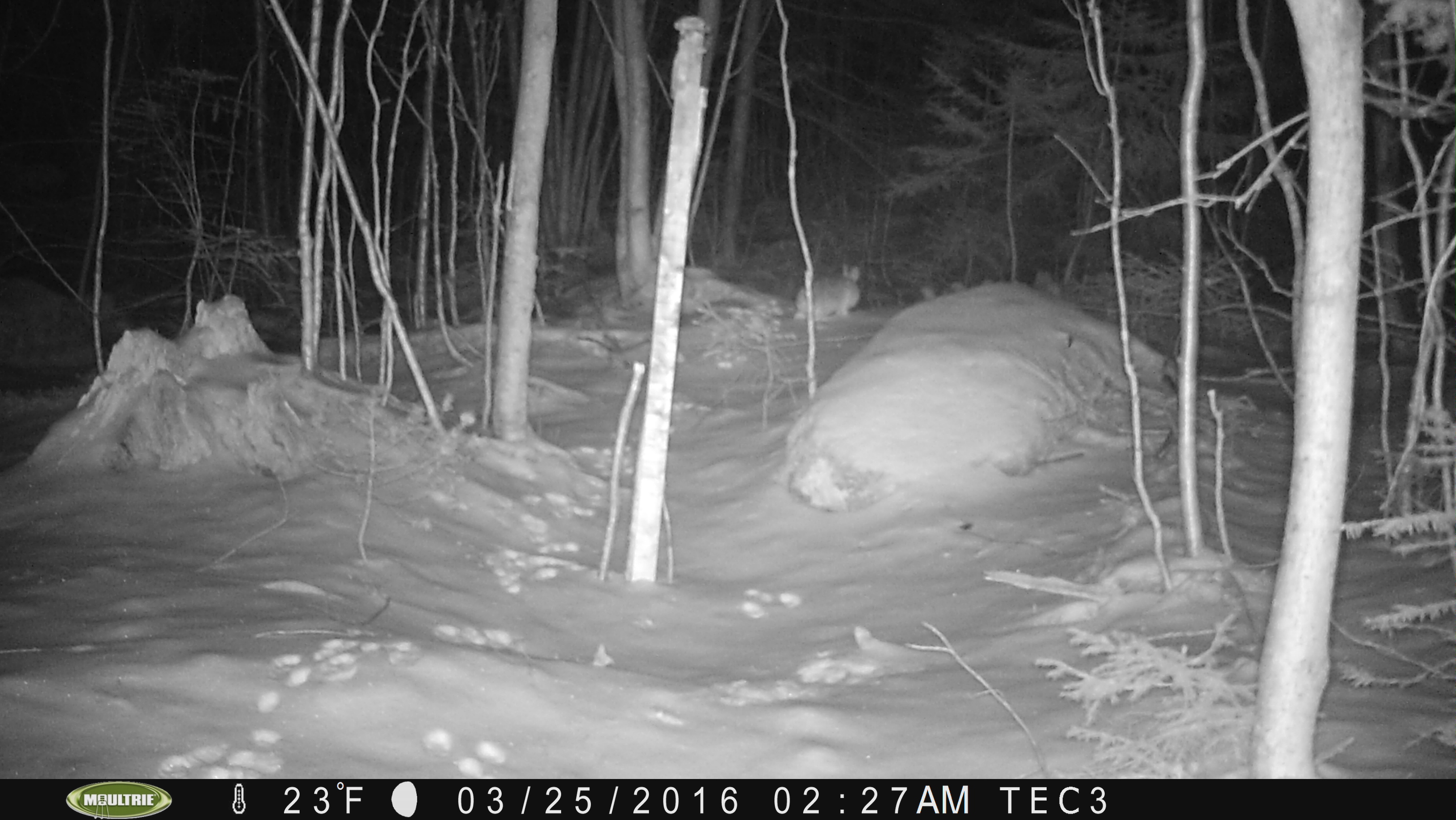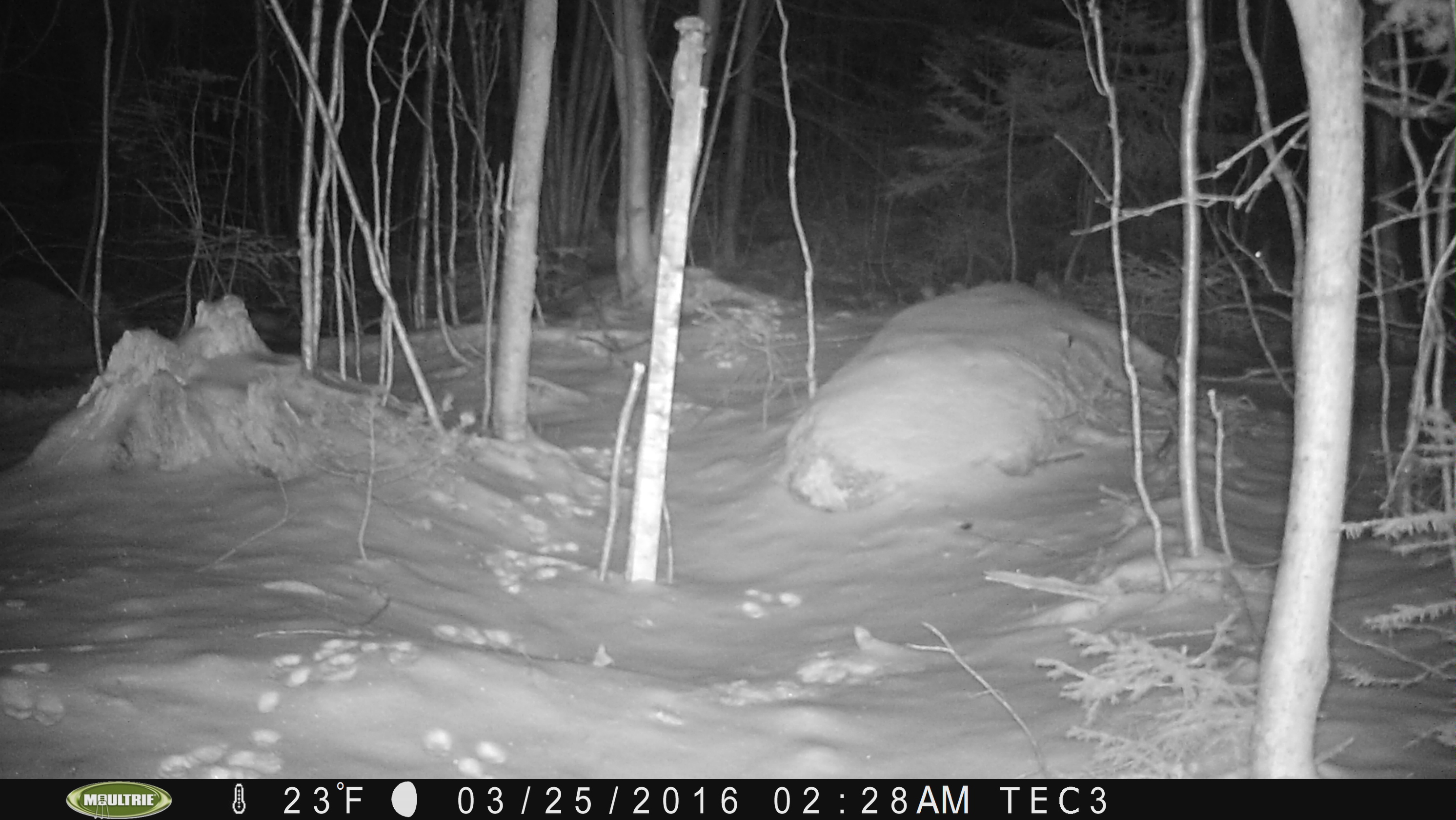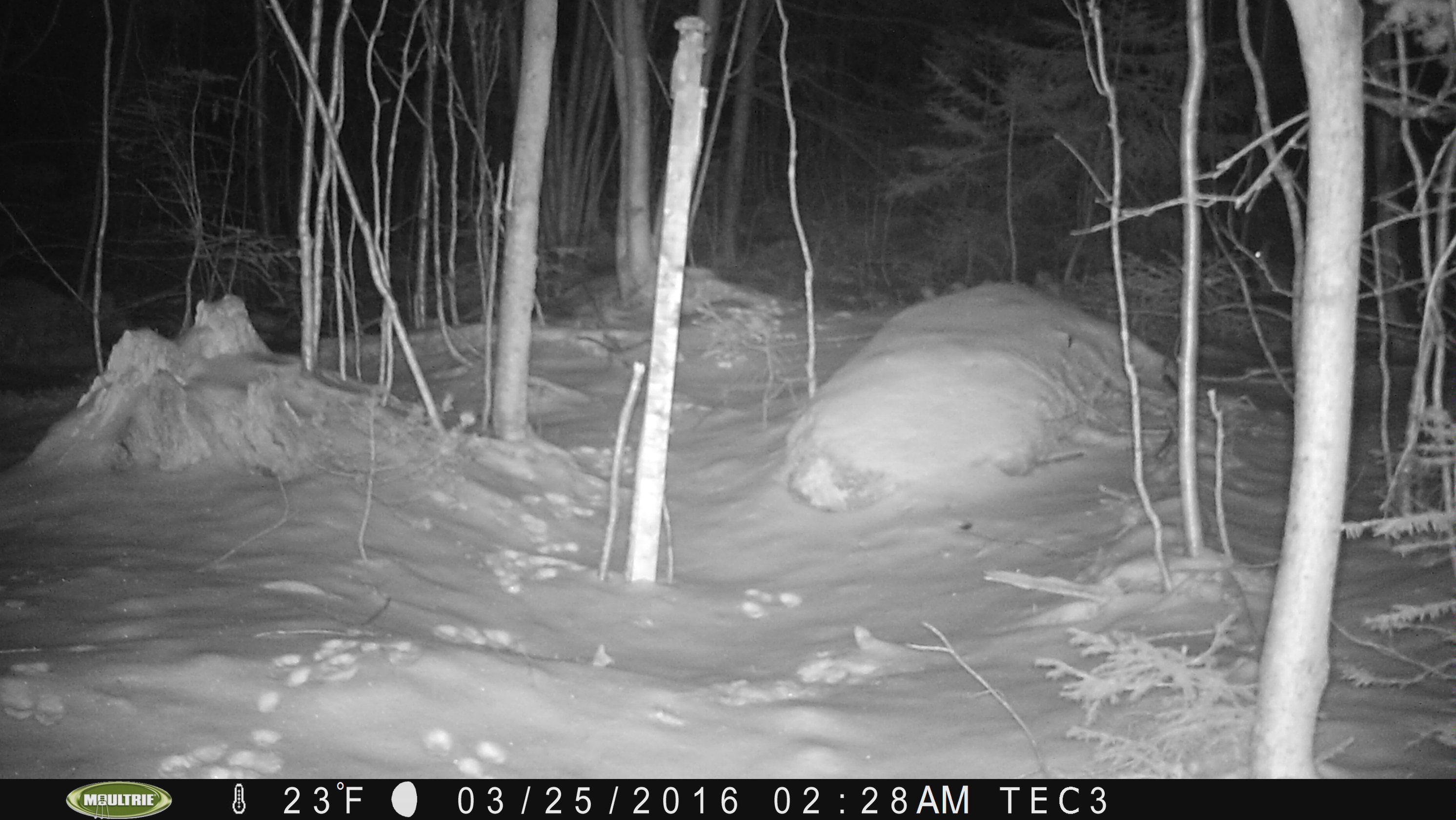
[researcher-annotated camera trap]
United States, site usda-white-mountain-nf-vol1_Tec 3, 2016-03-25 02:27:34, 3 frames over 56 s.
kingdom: Animalia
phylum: Chordata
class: Mammalia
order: Lagomorpha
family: Leporidae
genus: Lepus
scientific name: Lepus americanus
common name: snowshoe hare